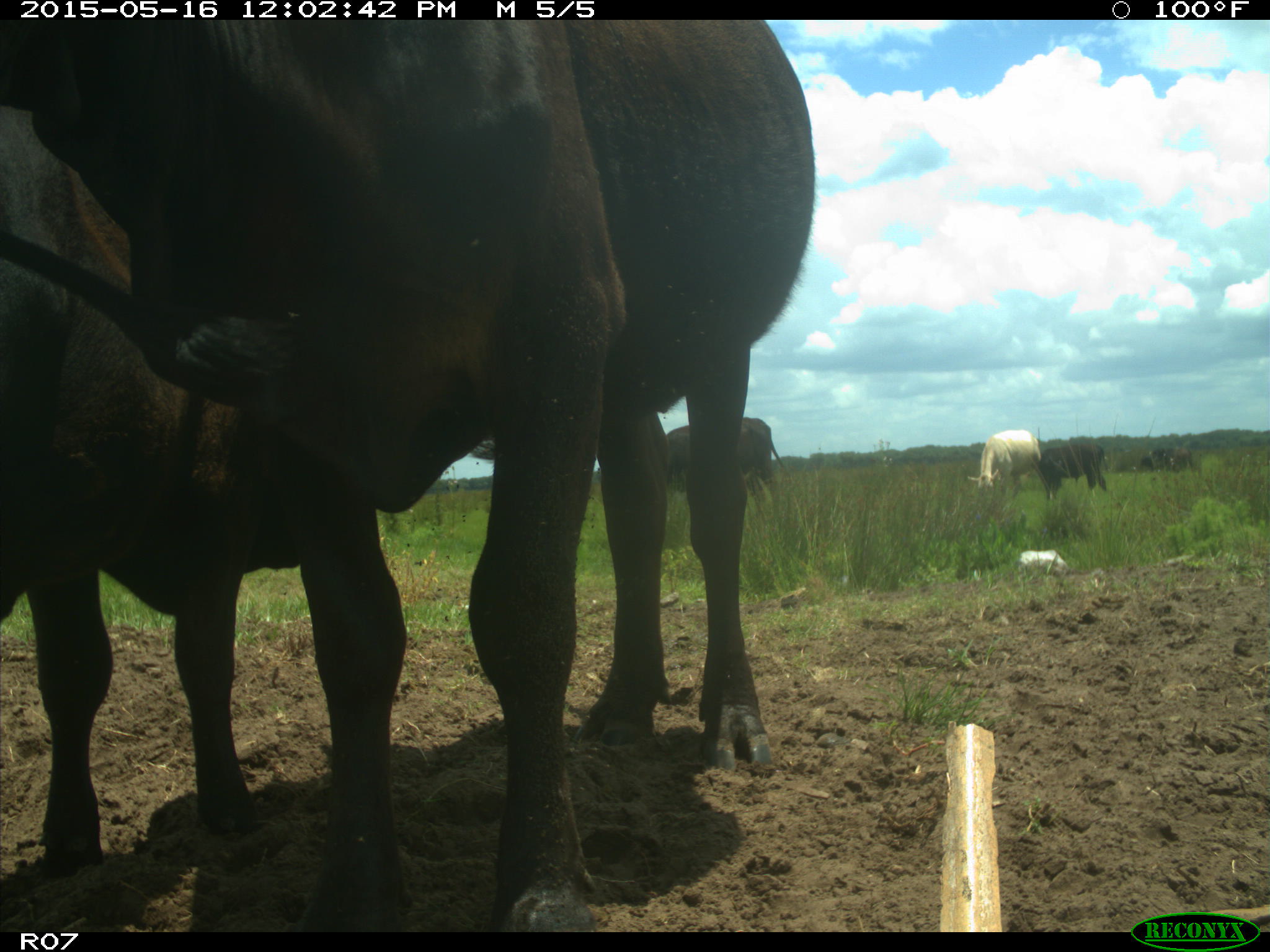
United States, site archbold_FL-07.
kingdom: Animalia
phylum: Chordata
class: Mammalia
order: Artiodactyla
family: Bovidae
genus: Bos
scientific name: Bos taurus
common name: domestic cow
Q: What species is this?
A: Bos taurus (domestic cow).